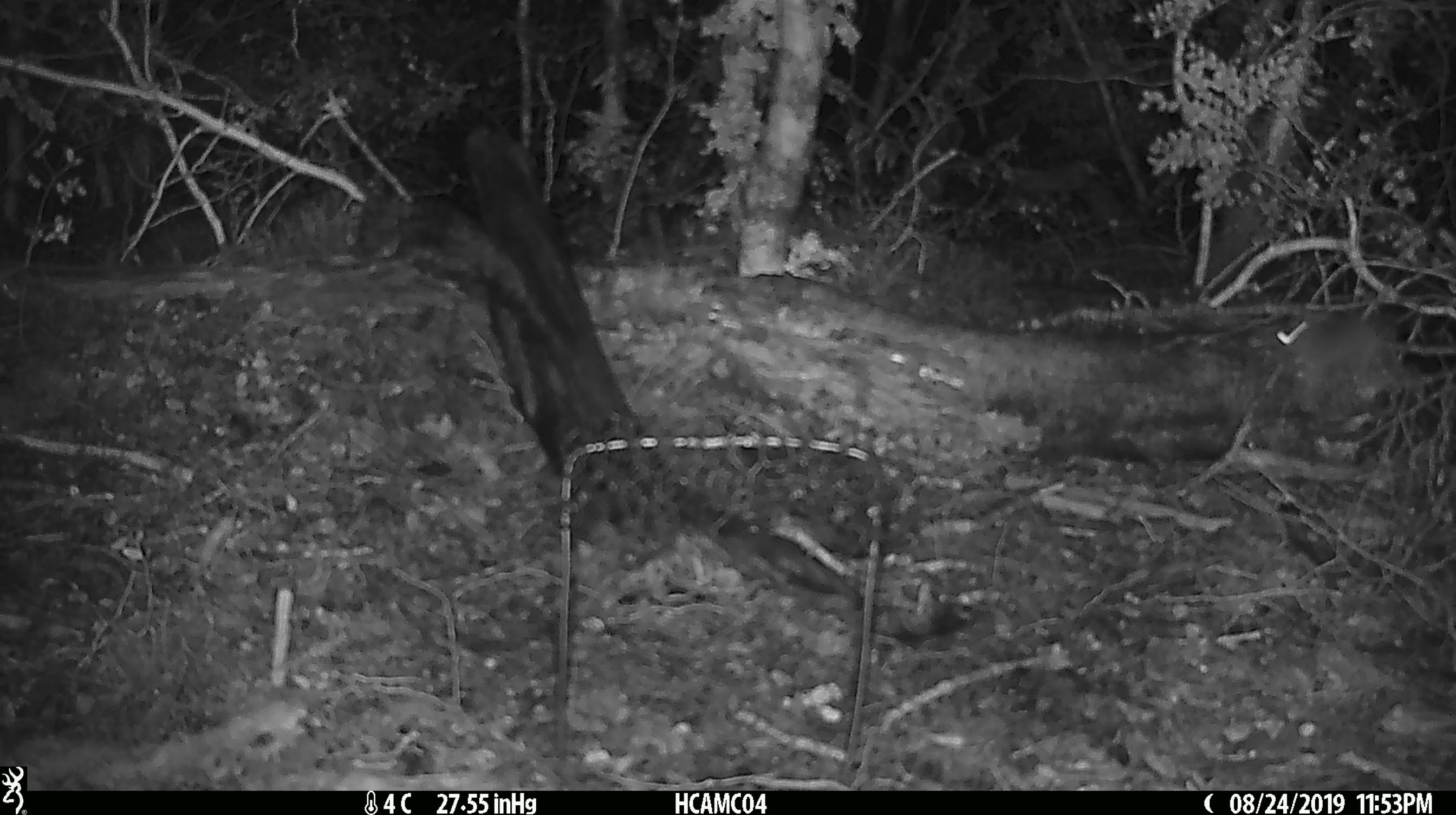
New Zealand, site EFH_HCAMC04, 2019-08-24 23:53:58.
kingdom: Animalia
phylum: Chordata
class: Mammalia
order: Rodentia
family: Muridae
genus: Mus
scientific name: Mus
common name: mouse